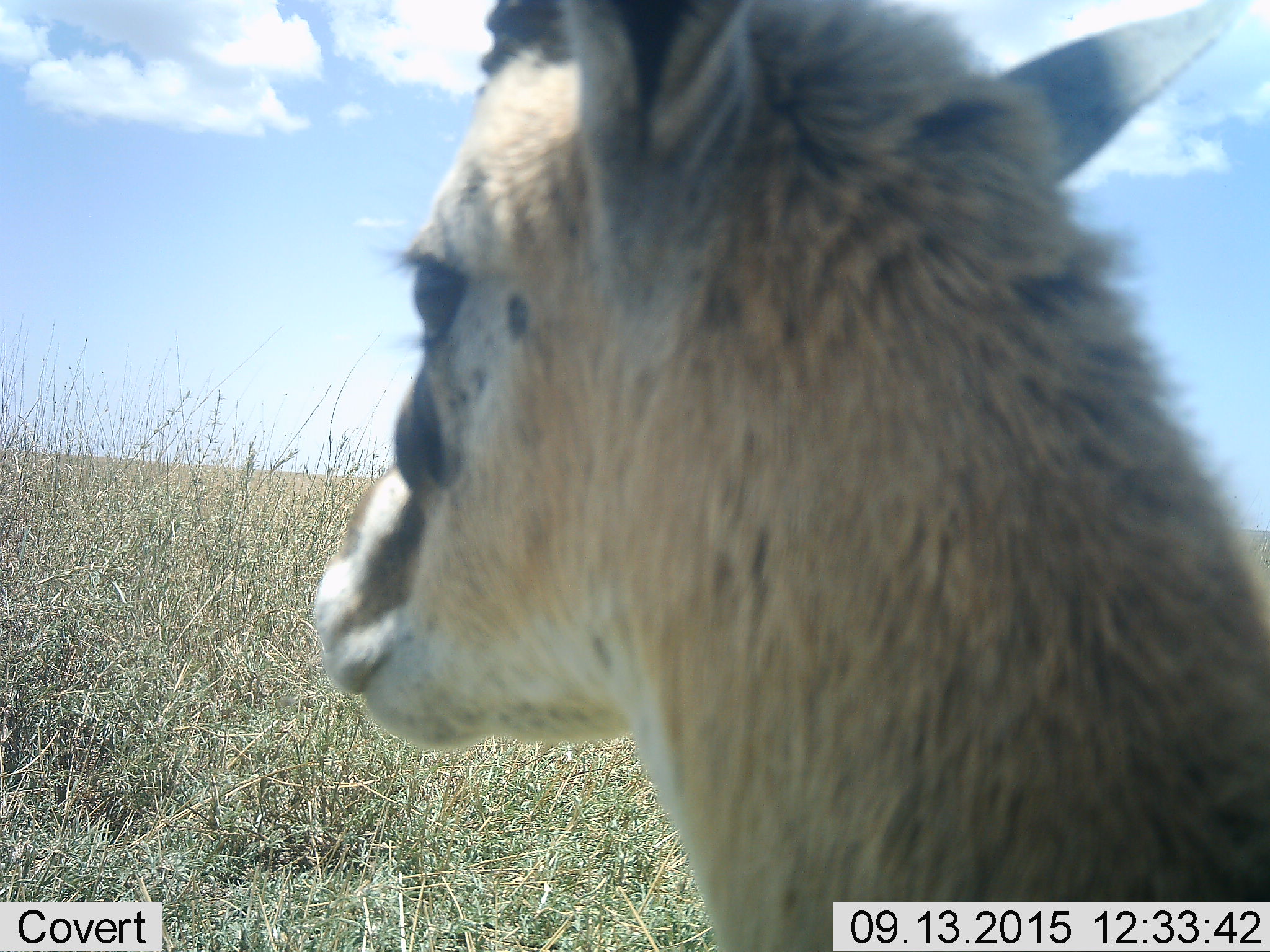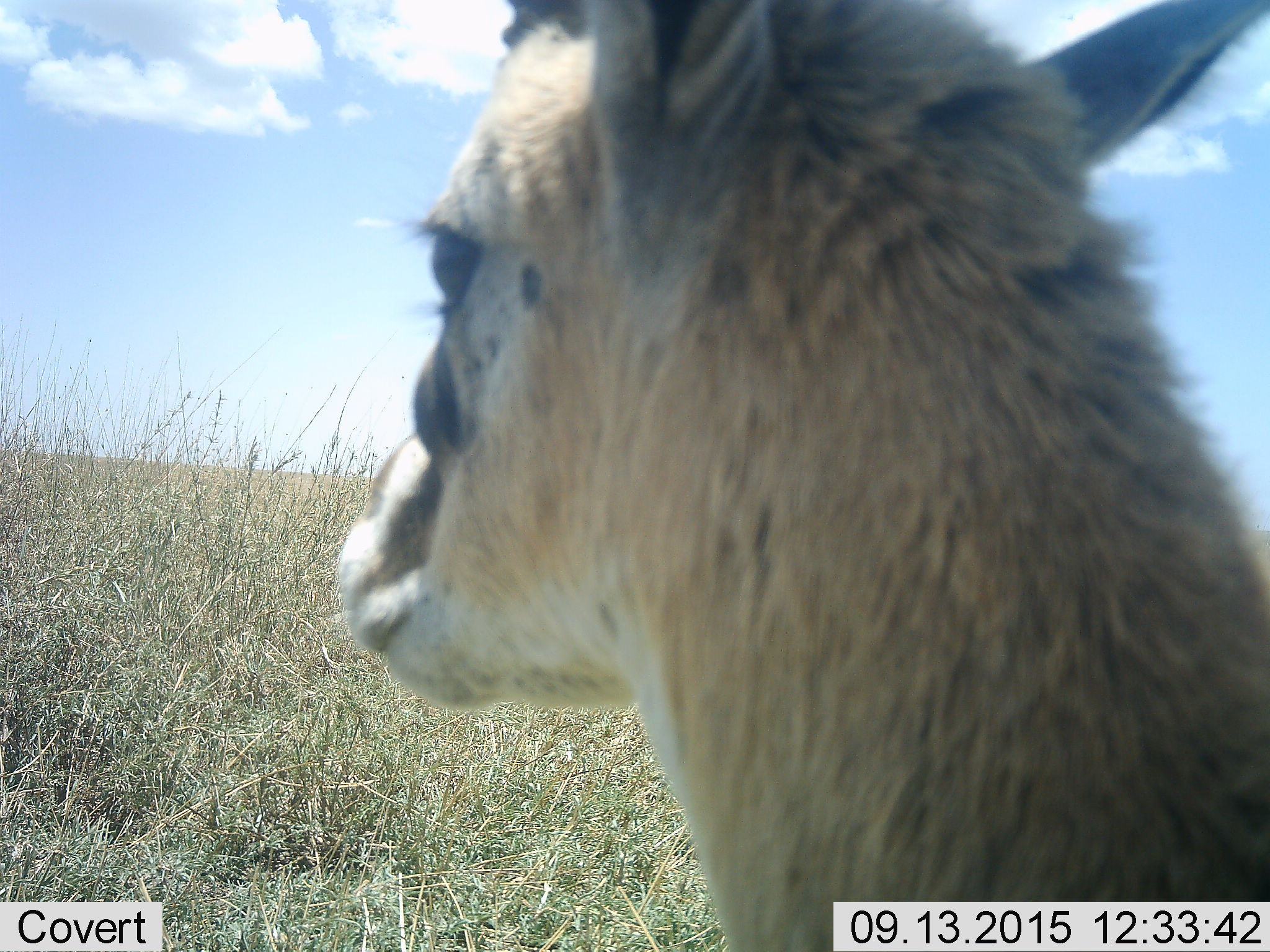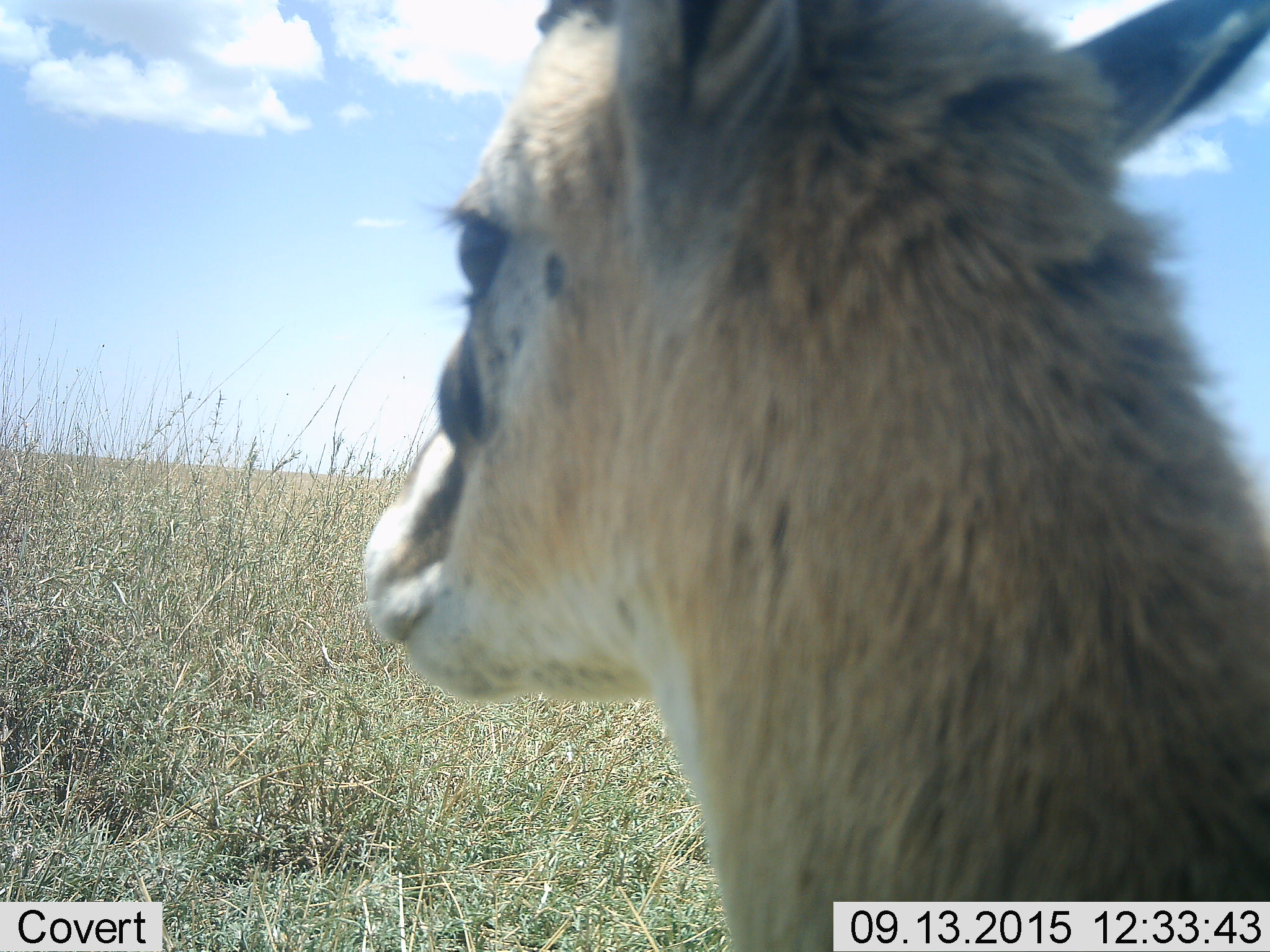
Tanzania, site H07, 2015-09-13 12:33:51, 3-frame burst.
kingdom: Animalia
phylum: Chordata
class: Mammalia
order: Artiodactyla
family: Bovidae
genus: Eudorcas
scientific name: Eudorcas thomsonii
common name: thomson's gazelle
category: gazellethomsons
Gazellethomsons (thomson's gazelle) (Eudorcas thomsonii), count 1. Behavior (volunteer vote fractions): standing 100%, resting 0%, moving 0%, interacting 0%. Young present (vote fraction): 0%. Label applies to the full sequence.